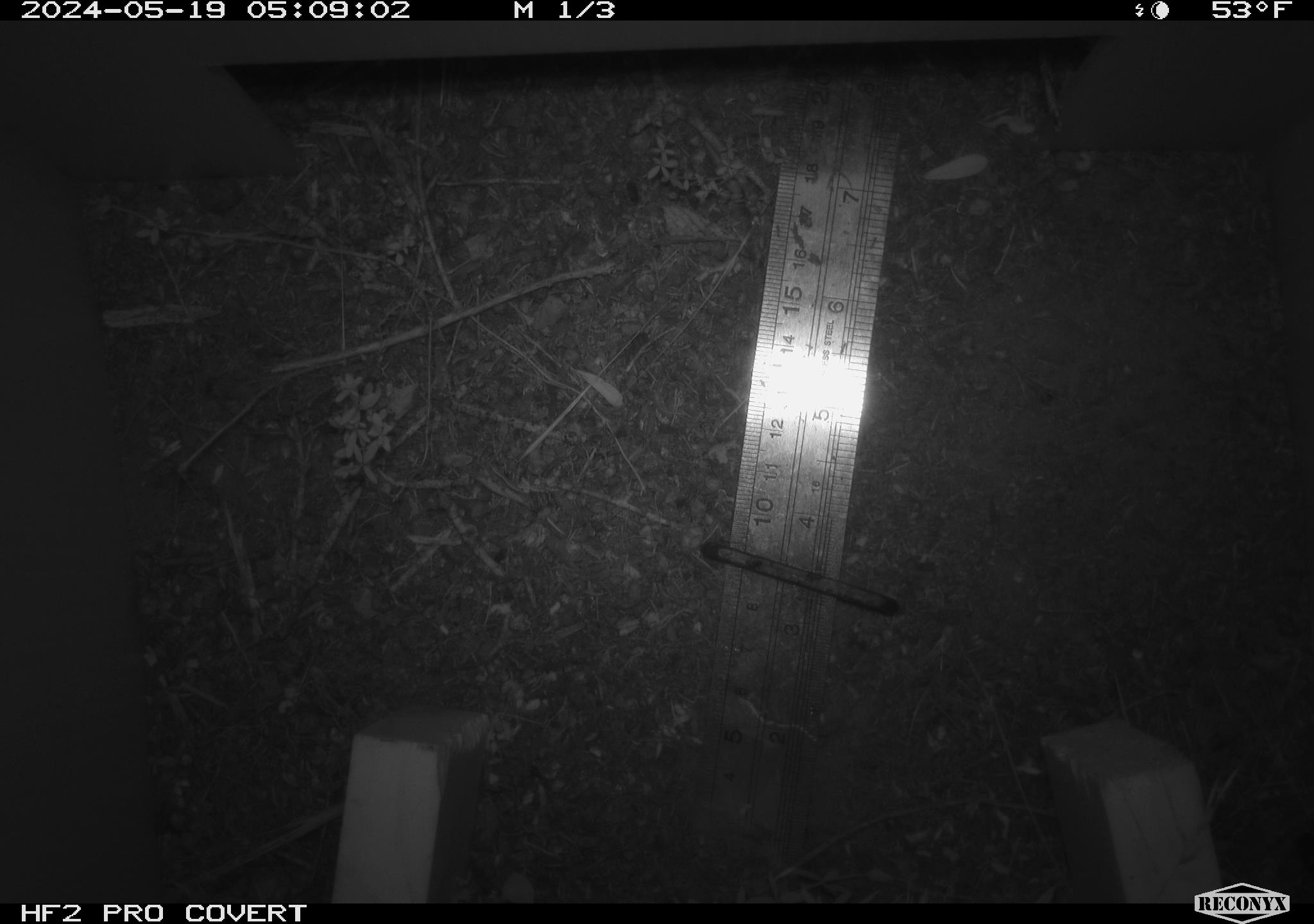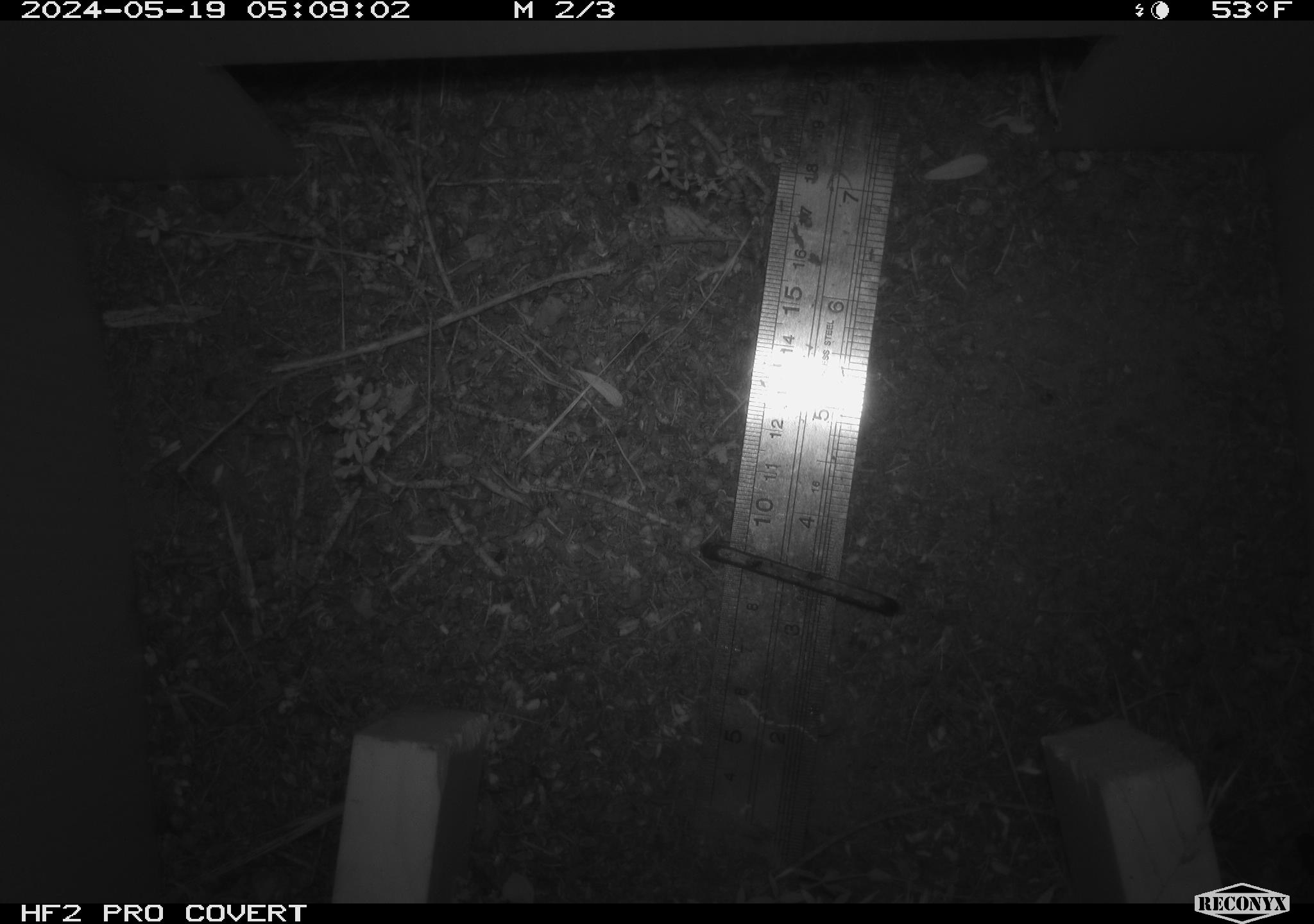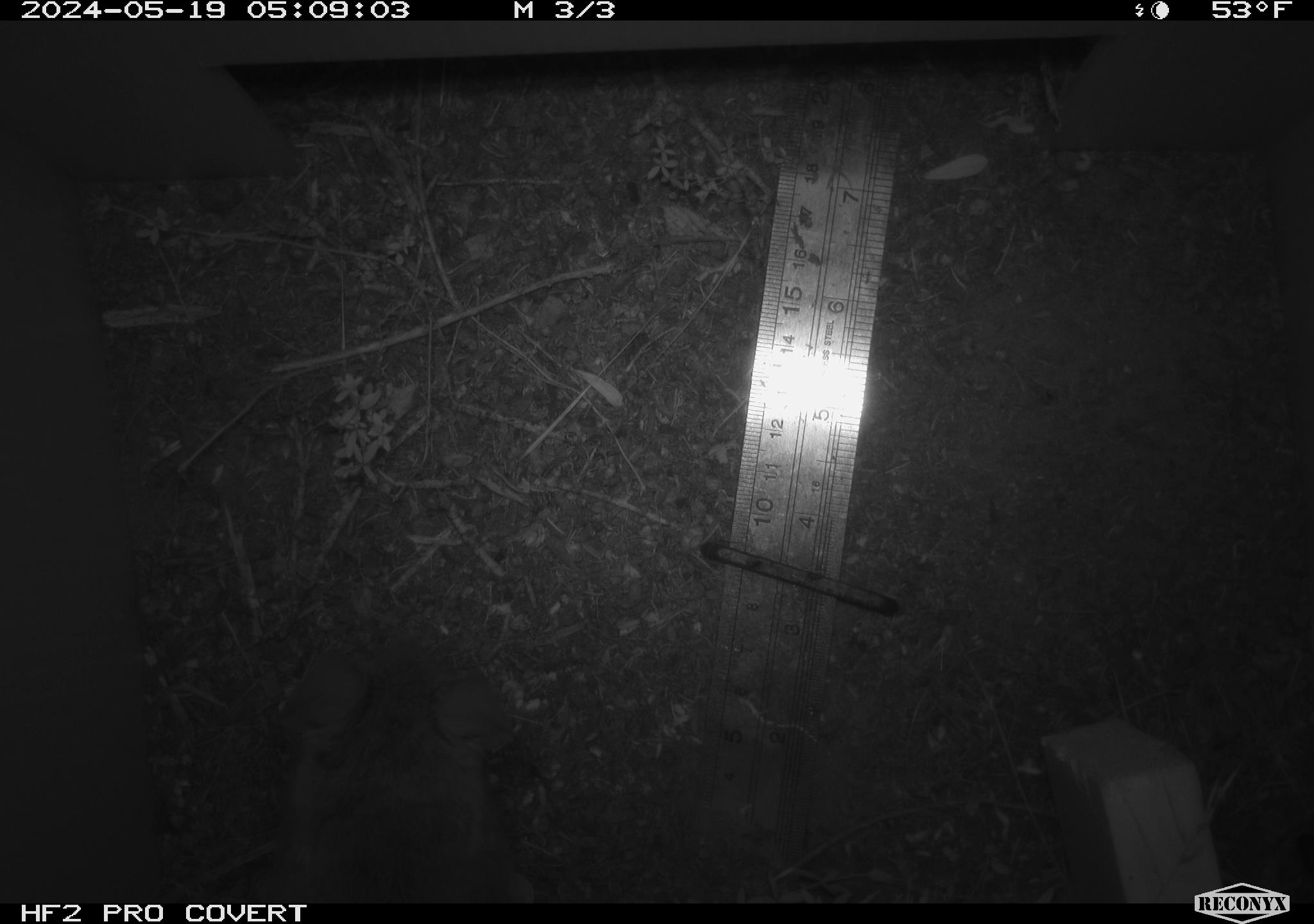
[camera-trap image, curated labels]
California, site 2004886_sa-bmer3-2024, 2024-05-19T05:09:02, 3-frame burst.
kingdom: Animalia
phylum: Chordata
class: Mammalia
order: Rodentia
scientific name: Rodentia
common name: mouse species